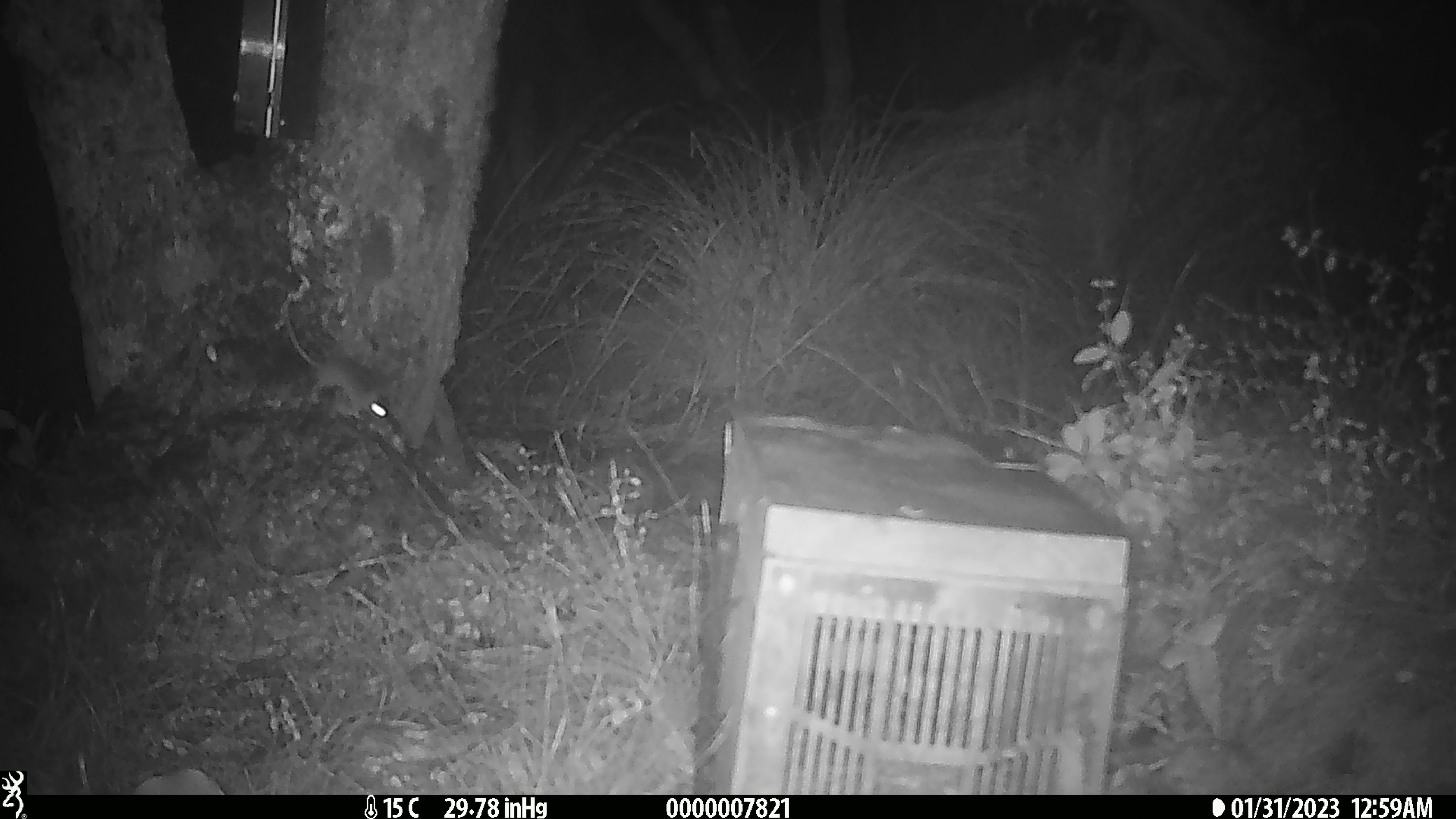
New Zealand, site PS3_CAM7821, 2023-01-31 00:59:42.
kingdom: Animalia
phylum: Chordata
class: Mammalia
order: Rodentia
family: Muridae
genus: Mus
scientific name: Mus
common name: mouse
Mouse (Mus).